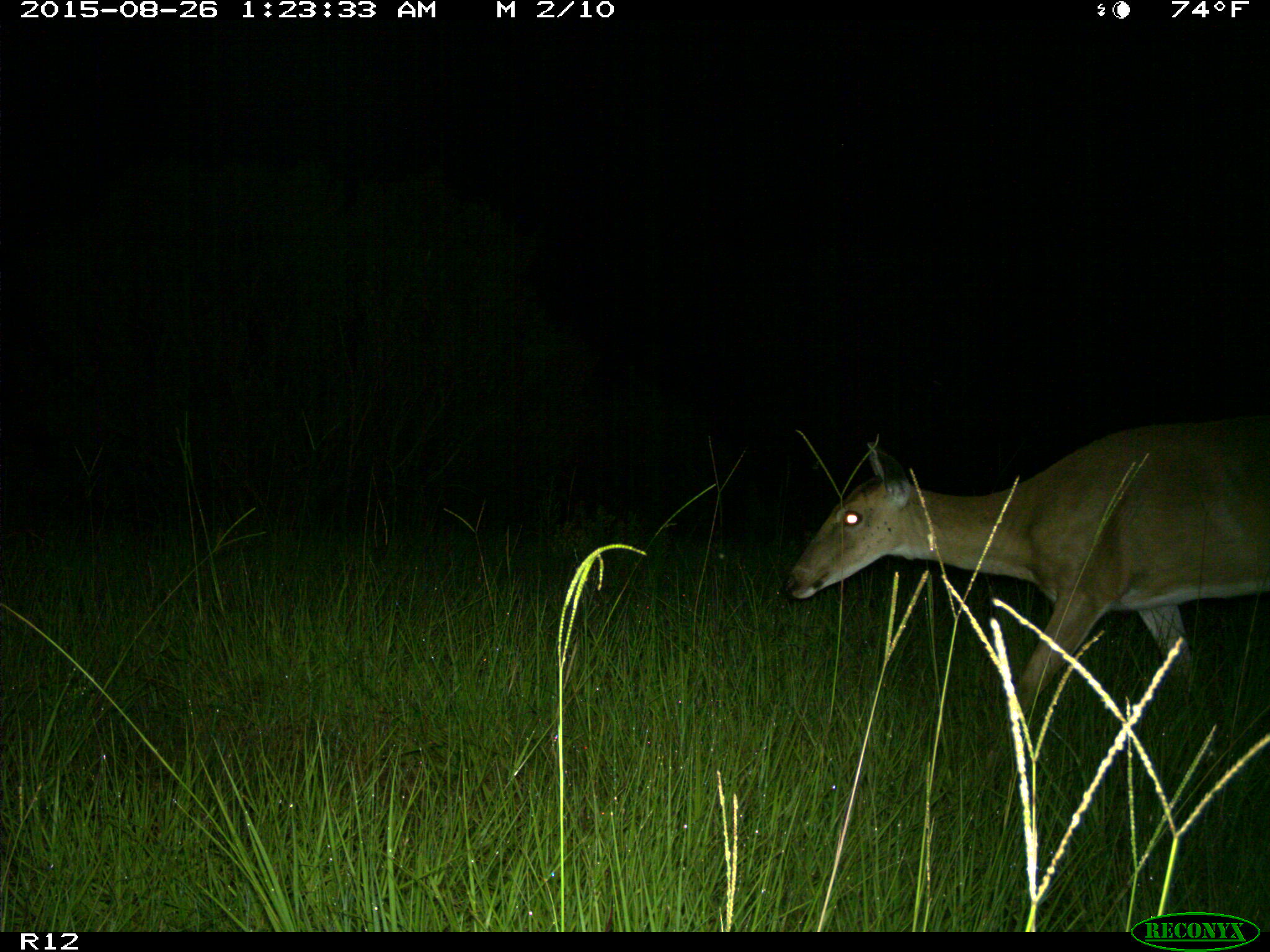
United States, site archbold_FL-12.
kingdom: Animalia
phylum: Chordata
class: Mammalia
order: Artiodactyla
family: Cervidae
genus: Odocoileus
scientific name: Odocoileus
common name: deer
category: unidentified deer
Unidentified deer (deer) (Odocoileus).